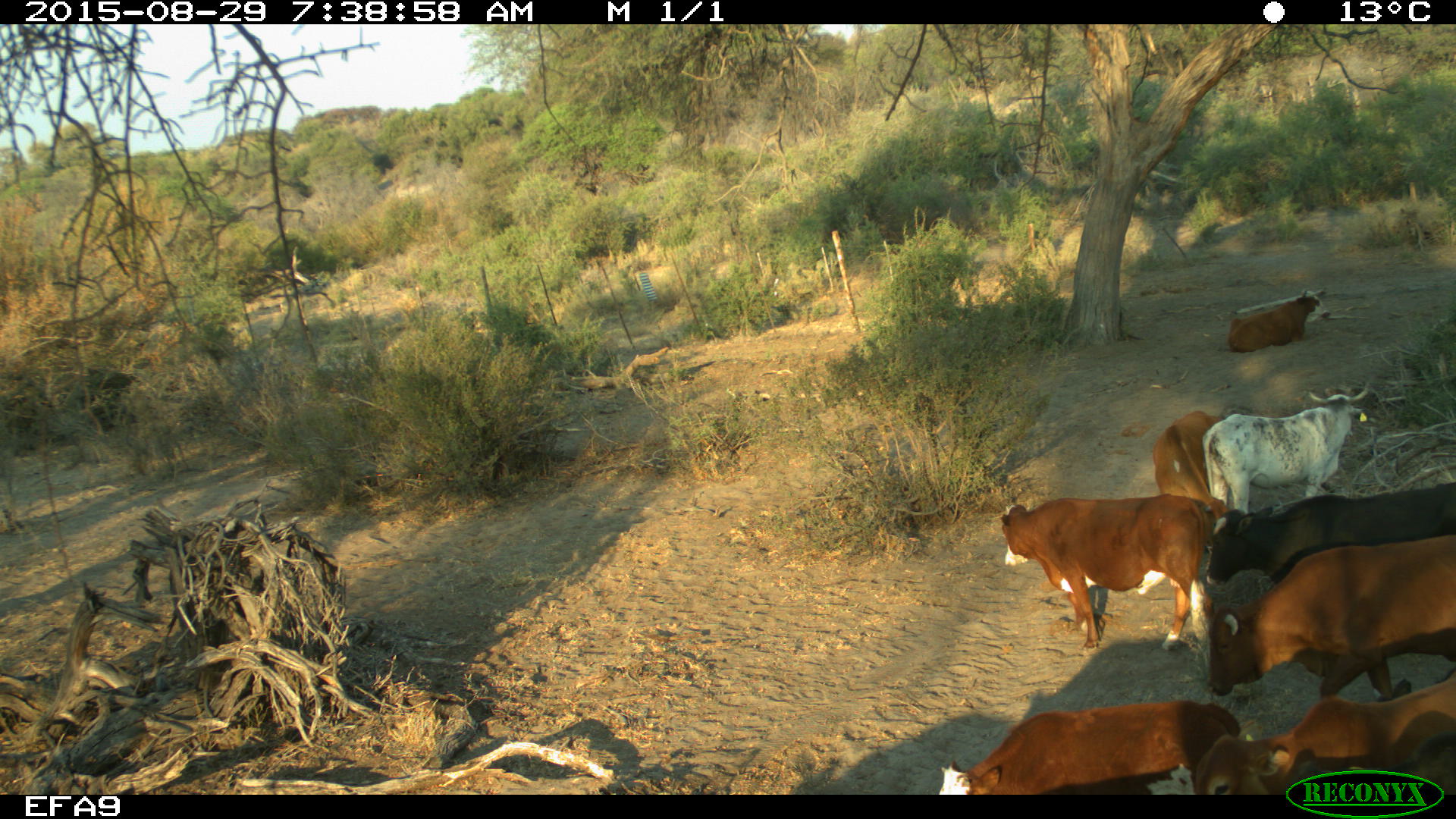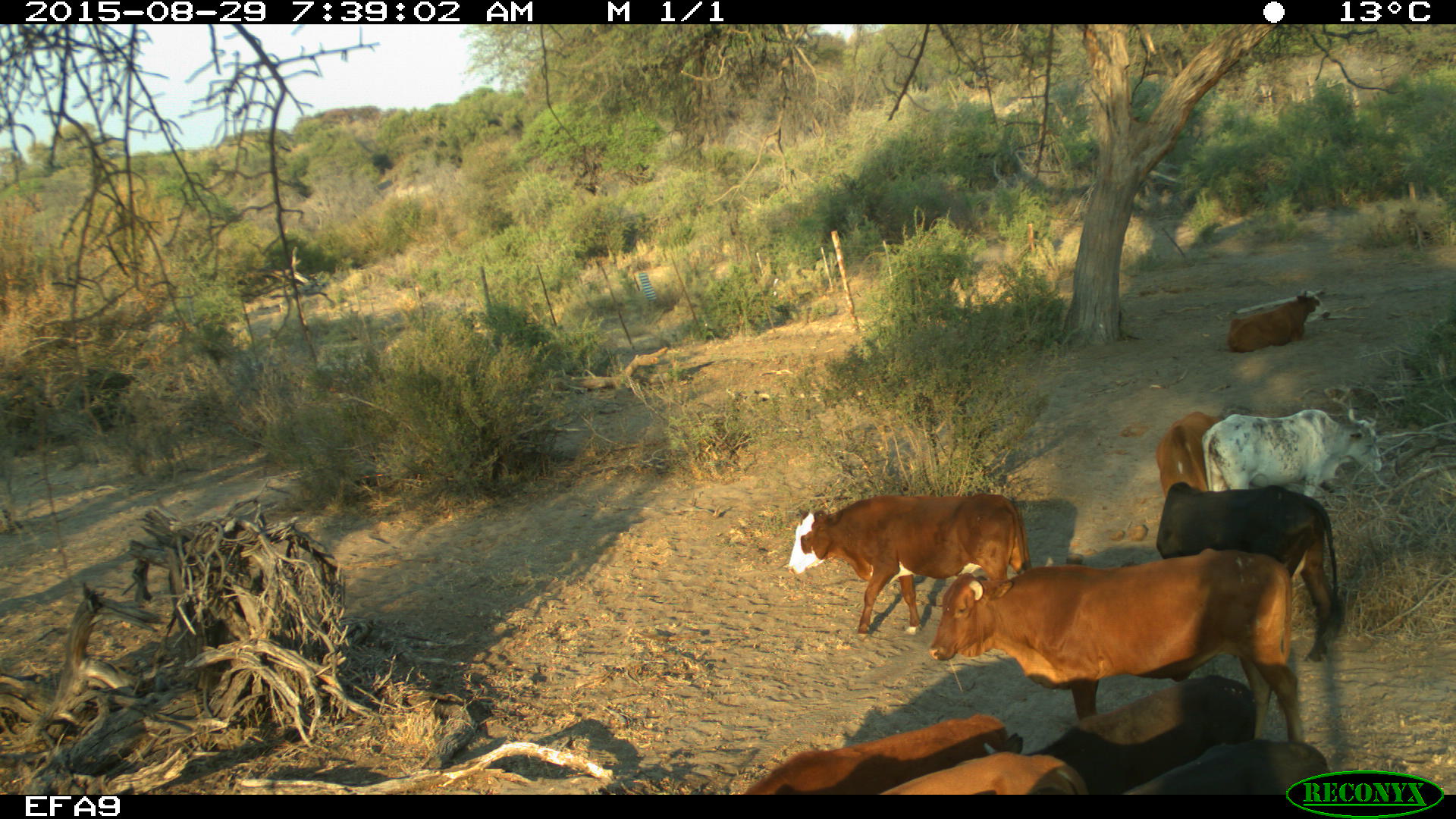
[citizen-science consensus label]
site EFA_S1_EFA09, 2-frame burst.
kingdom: Animalia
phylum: Chordata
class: Mammalia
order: Artiodactyla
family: Bovidae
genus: Bos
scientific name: Bos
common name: cattle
Cattle (Bos), count 10. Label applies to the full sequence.